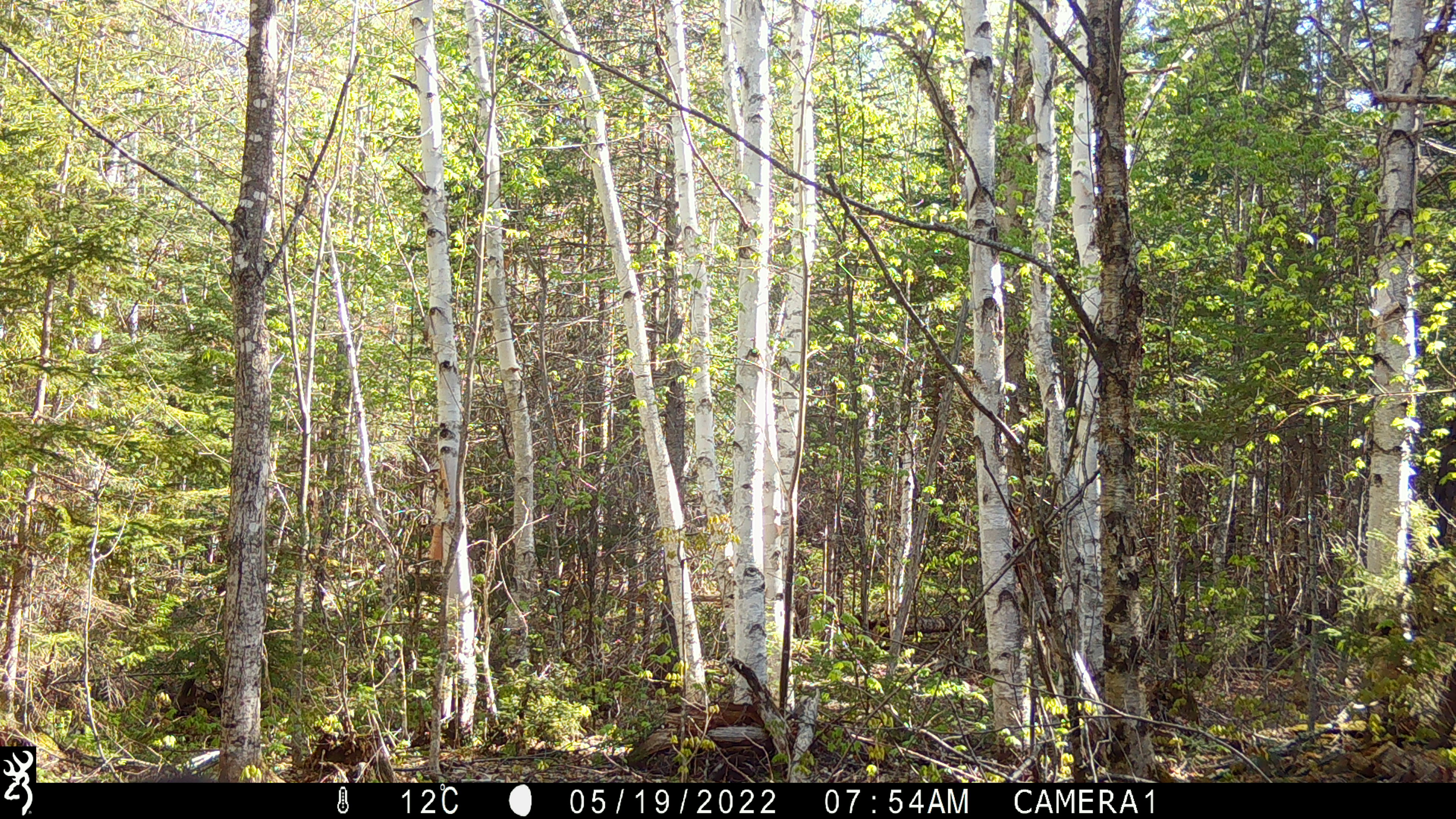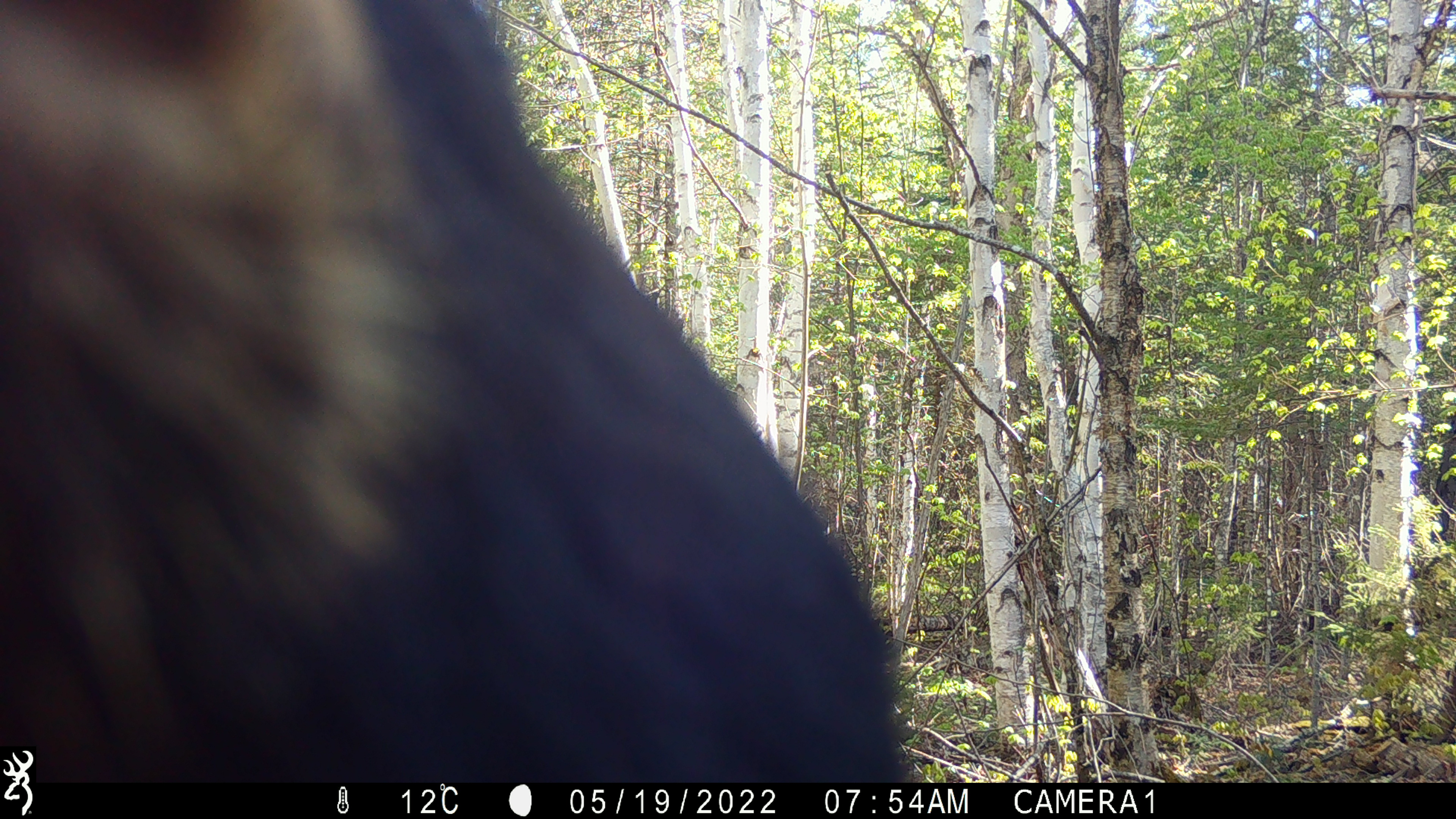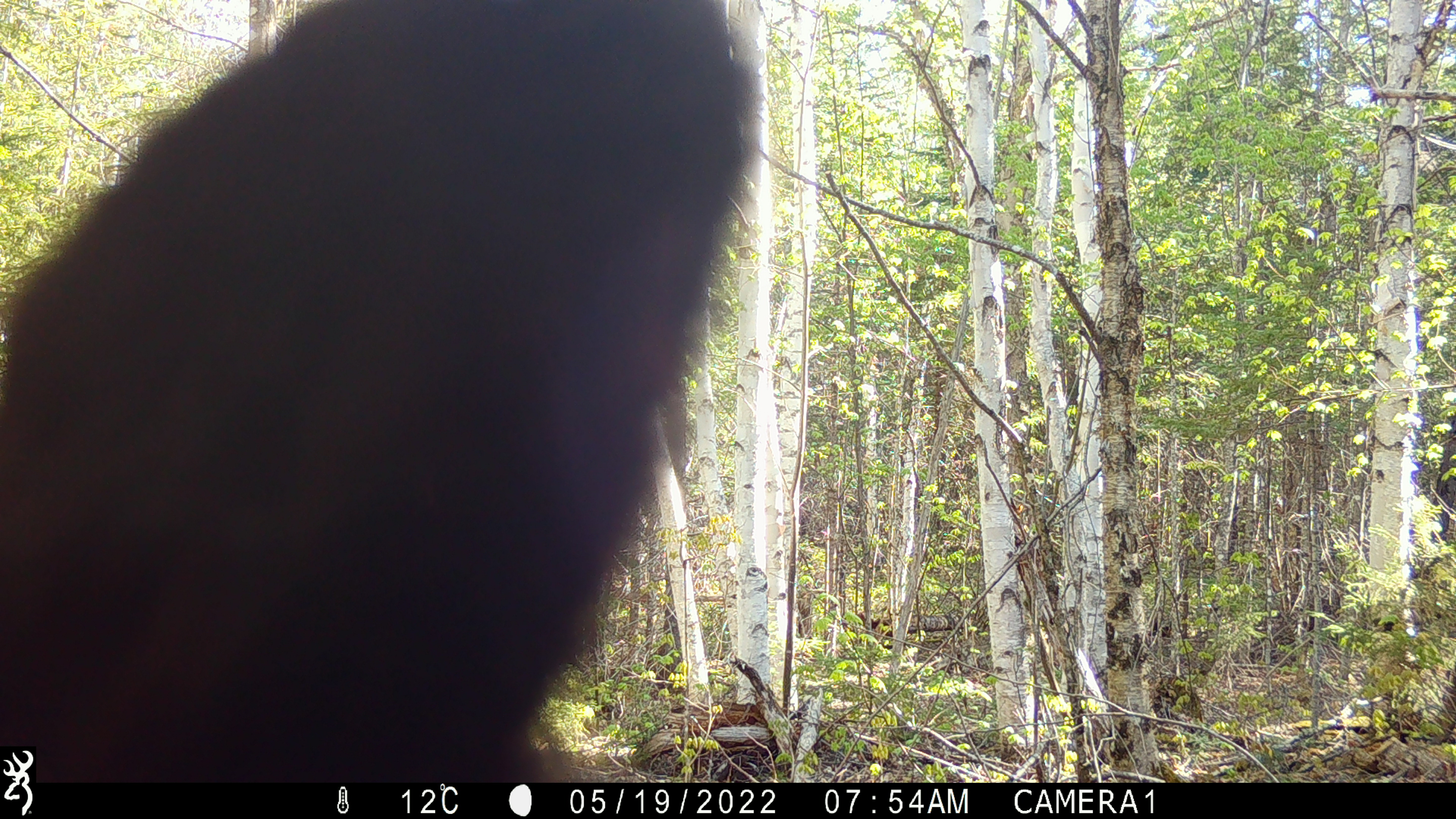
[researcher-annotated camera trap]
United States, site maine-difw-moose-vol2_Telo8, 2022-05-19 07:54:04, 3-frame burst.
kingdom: Animalia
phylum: Chordata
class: Mammalia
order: Carnivora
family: Ursidae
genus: Ursus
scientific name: Ursus americanus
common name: black bear